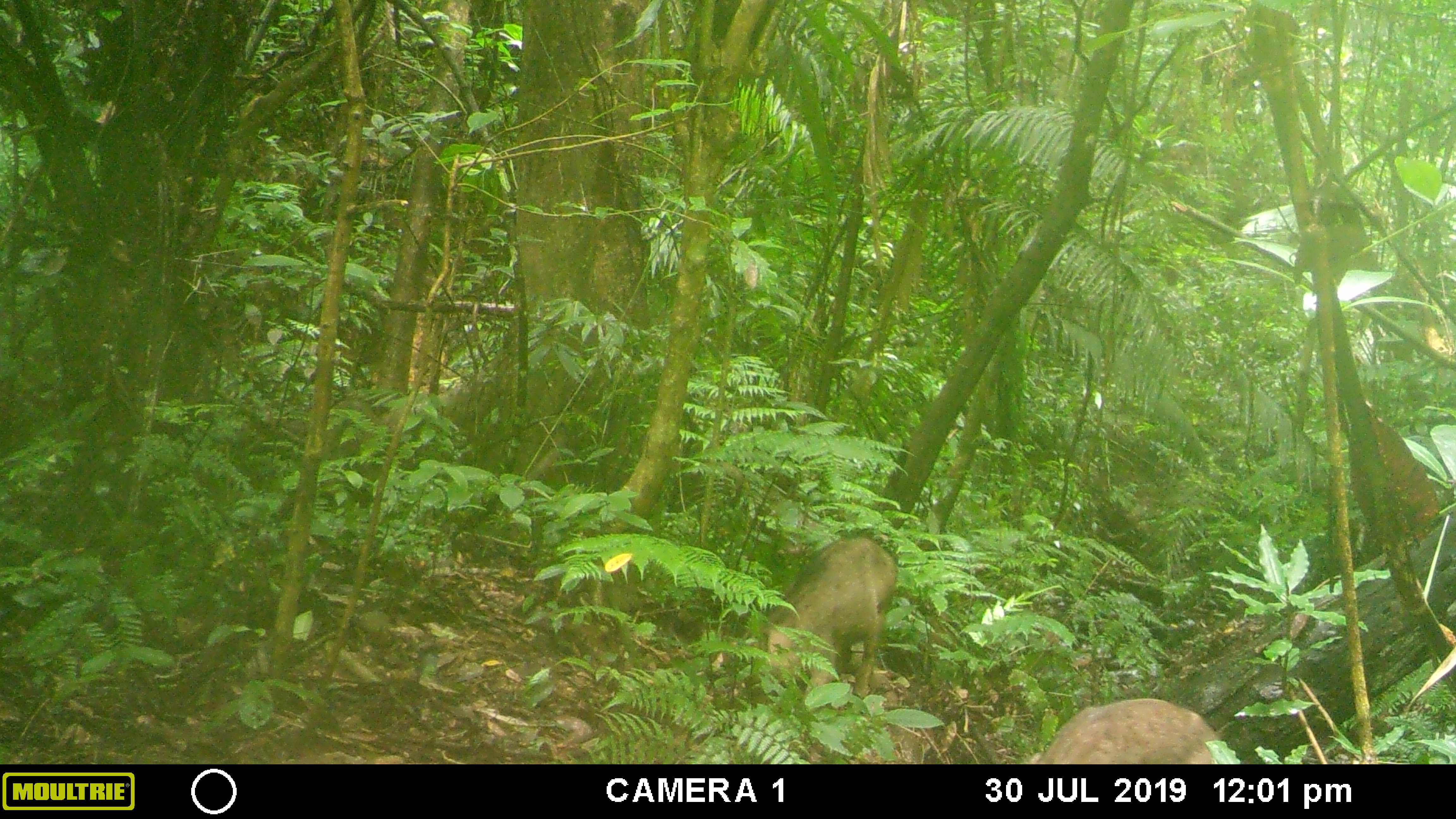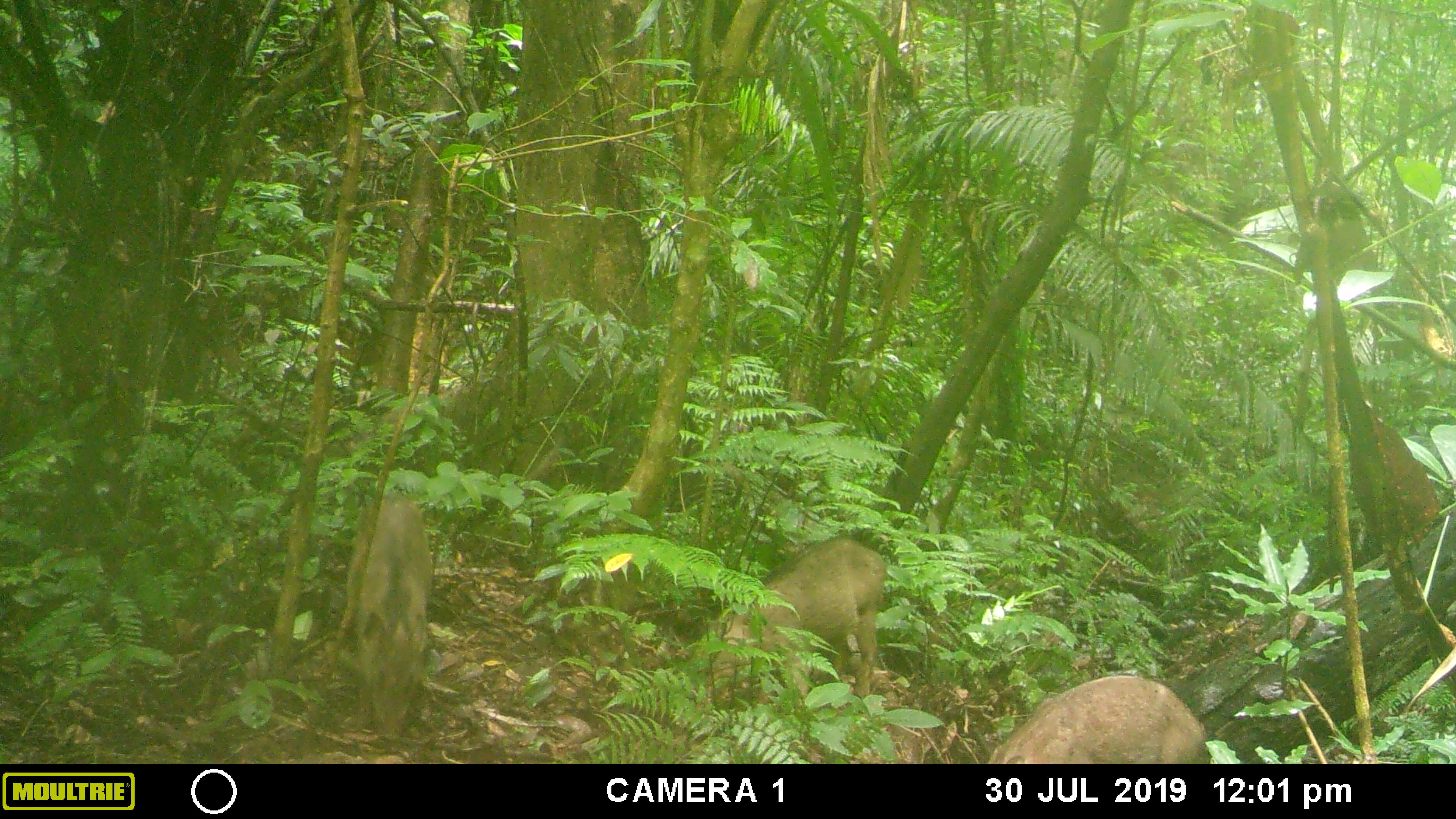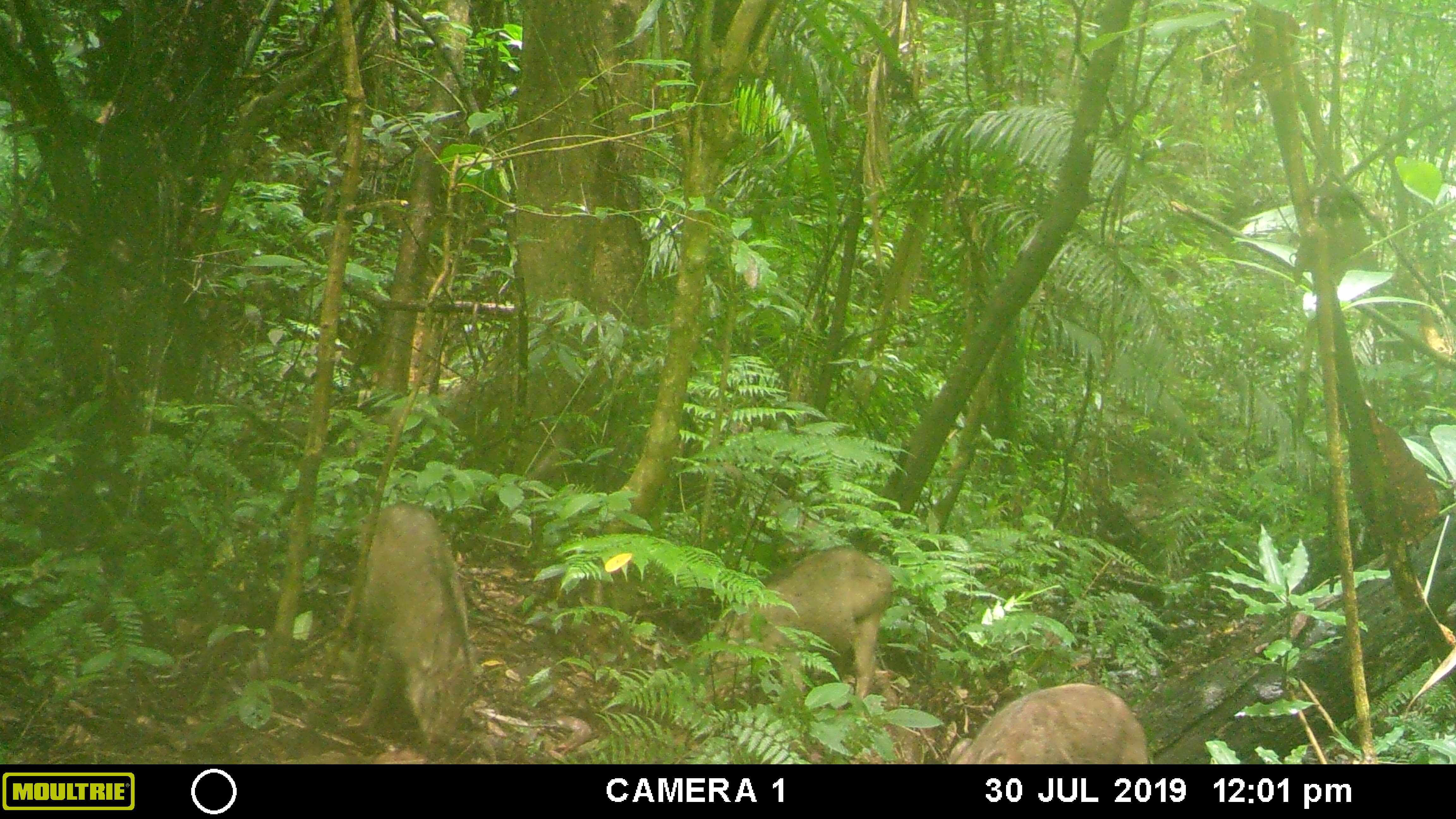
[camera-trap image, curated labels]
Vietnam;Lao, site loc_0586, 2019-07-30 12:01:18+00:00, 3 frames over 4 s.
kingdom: Animalia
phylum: Chordata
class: Mammalia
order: Artiodactyla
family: Suidae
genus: Sus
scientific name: Sus scrofa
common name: eurasian wild pig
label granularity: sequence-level